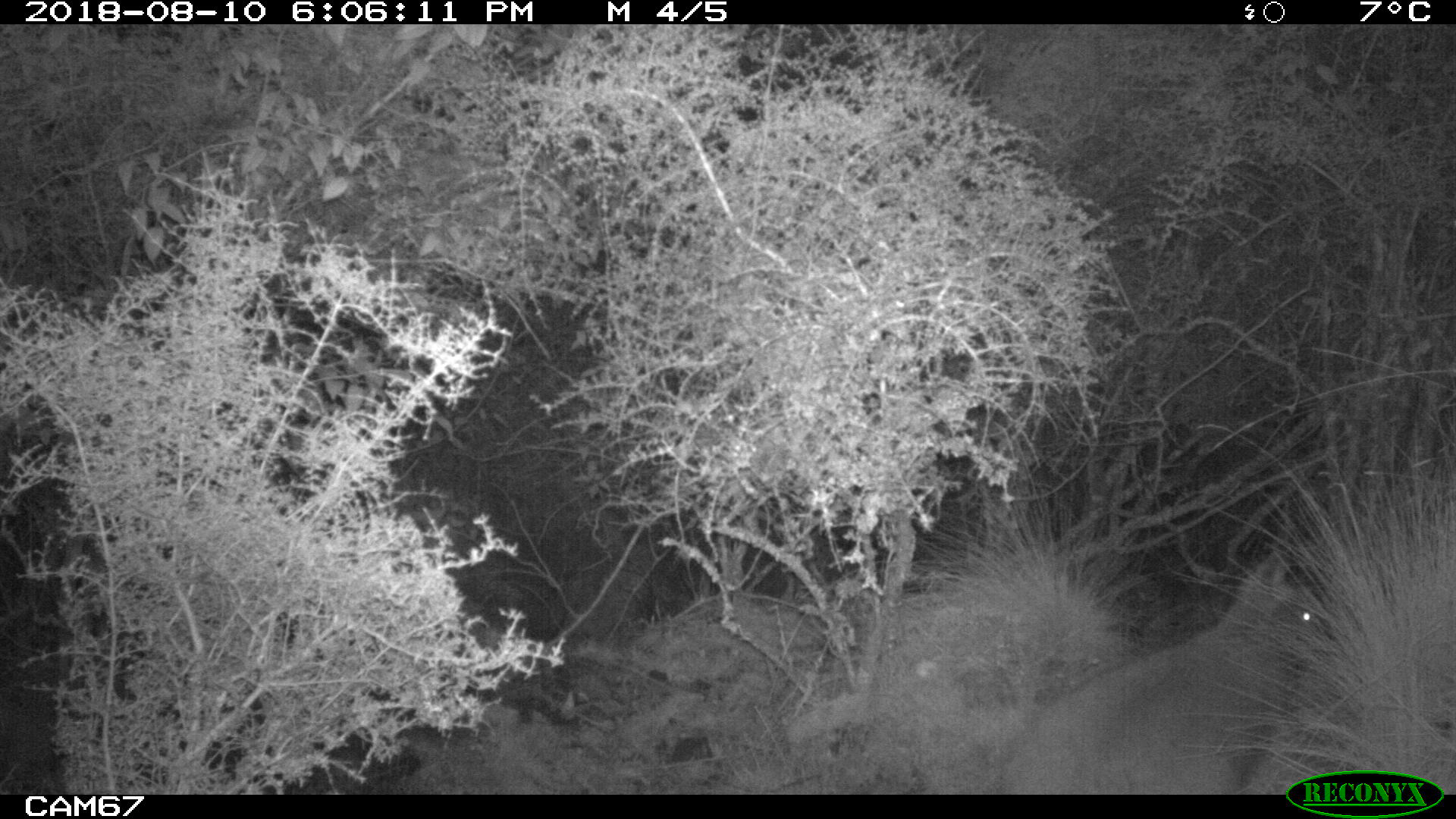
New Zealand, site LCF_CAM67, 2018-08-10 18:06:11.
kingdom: Animalia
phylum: Chordata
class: Mammalia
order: Diprotodontia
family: Macropodidae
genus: Notamacropus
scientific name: Notamacropus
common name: wallaby